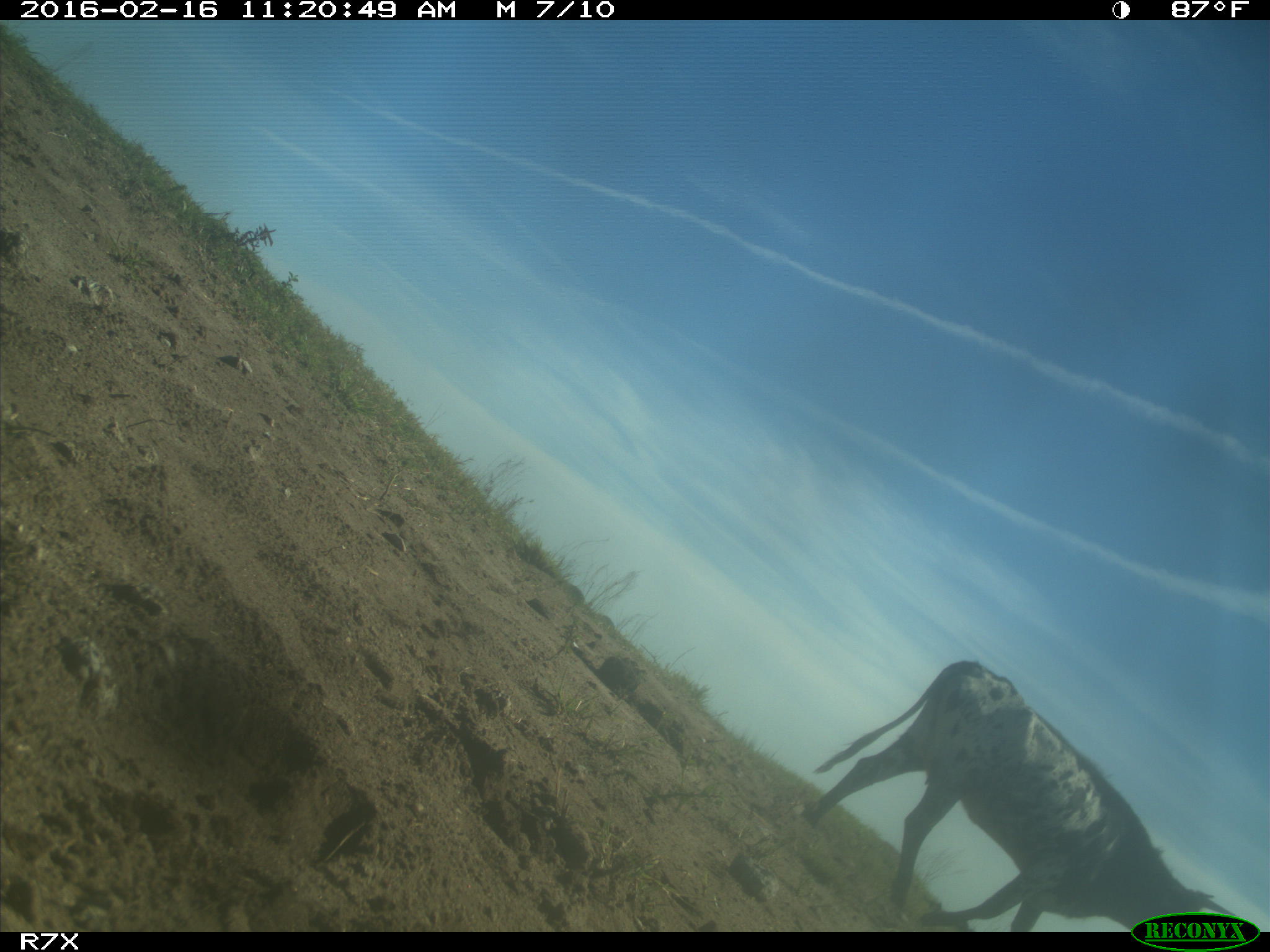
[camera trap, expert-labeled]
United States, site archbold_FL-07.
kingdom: Animalia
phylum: Chordata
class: Mammalia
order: Artiodactyla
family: Bovidae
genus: Bos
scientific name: Bos taurus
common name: domestic cow